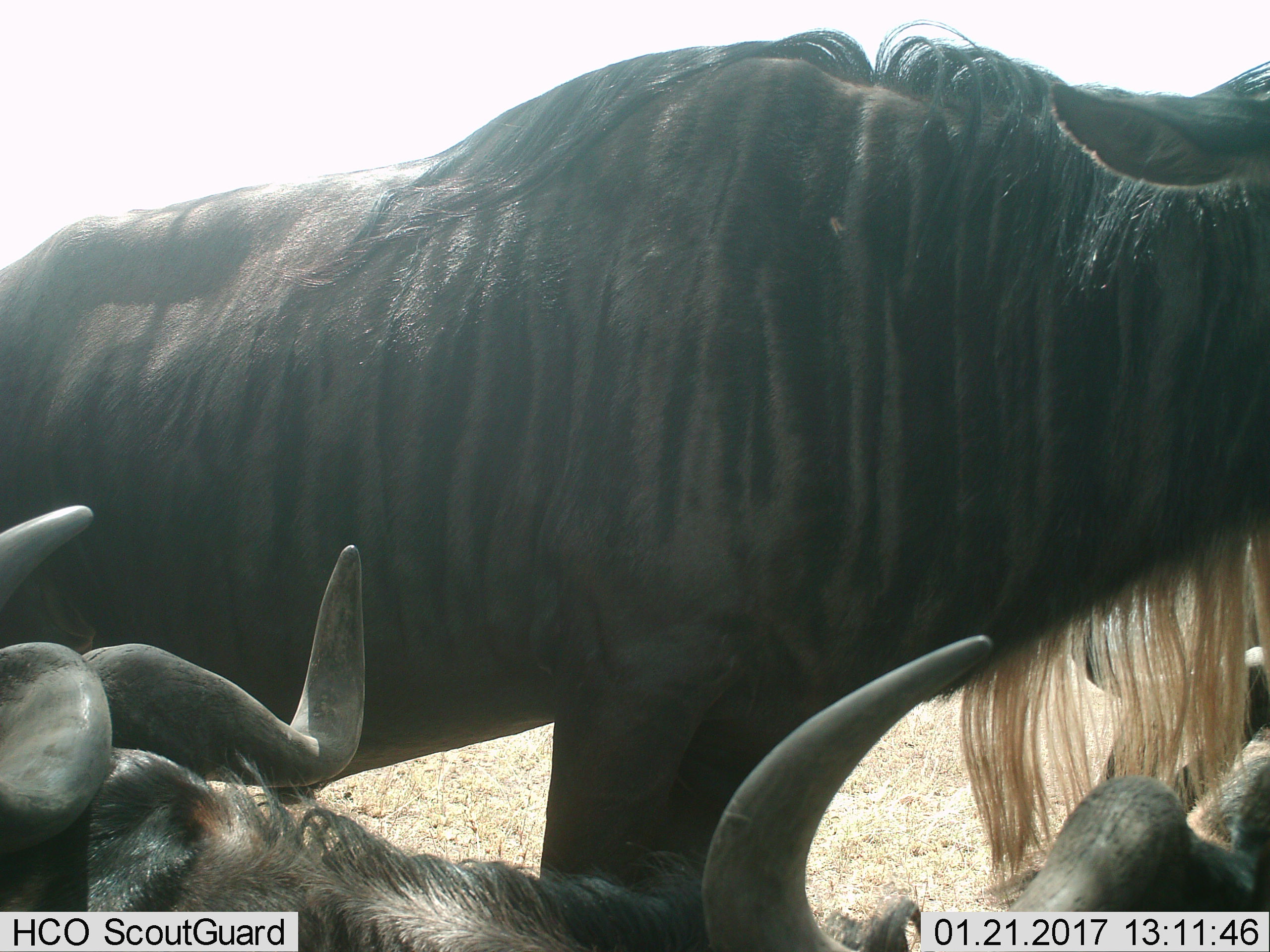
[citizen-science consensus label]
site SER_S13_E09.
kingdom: Animalia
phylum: Chordata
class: Mammalia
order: Artiodactyla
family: Bovidae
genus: Connochaetes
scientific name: Connochaetes taurinus taurinus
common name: blue wildebeest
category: wildebeestblue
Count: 4.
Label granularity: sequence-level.